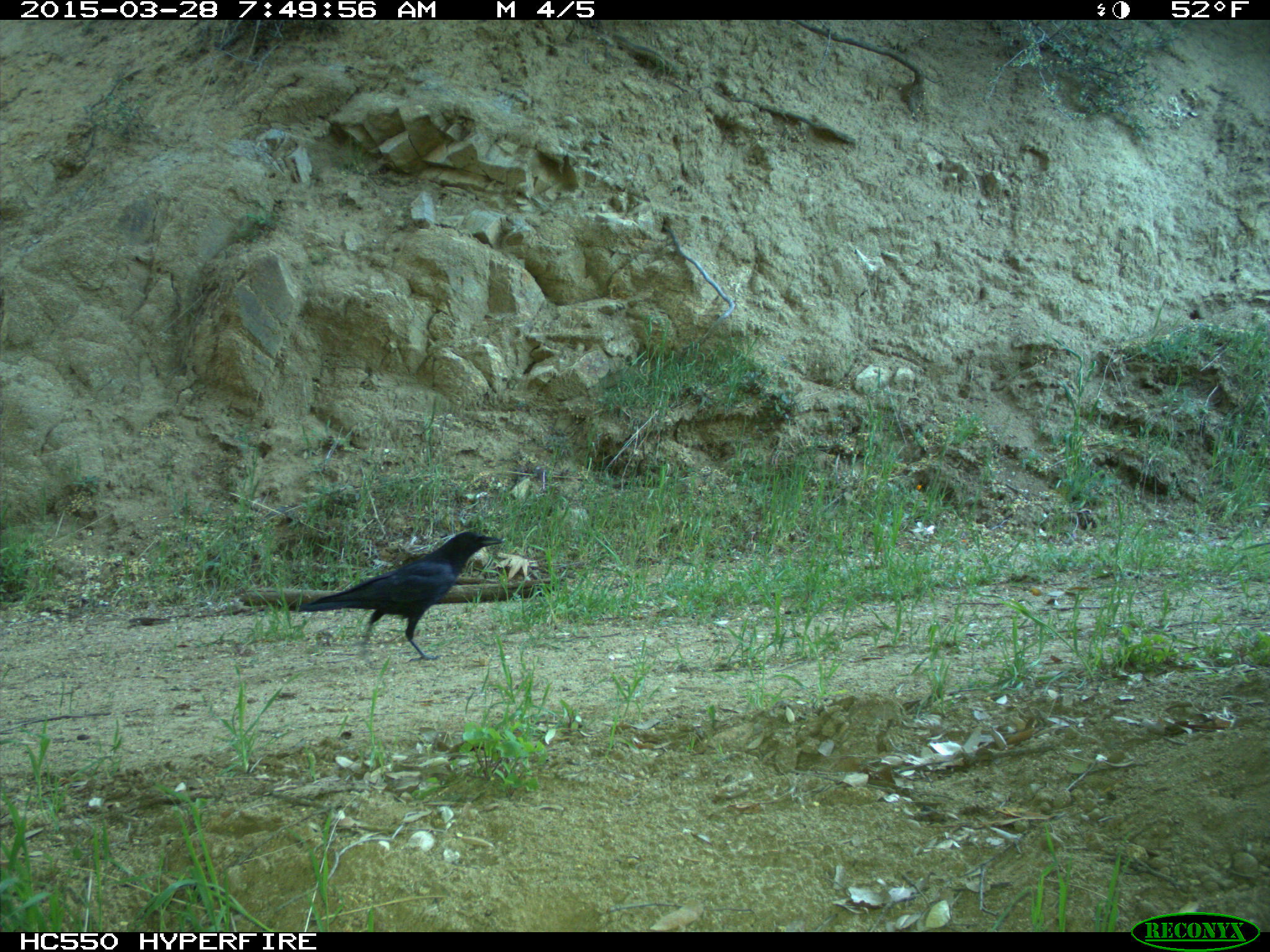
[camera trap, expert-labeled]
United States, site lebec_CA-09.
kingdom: Animalia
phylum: Chordata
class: Aves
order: Passeriformes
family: Corvidae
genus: Corvus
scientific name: Corvus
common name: crows and ravens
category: unidentified corvus